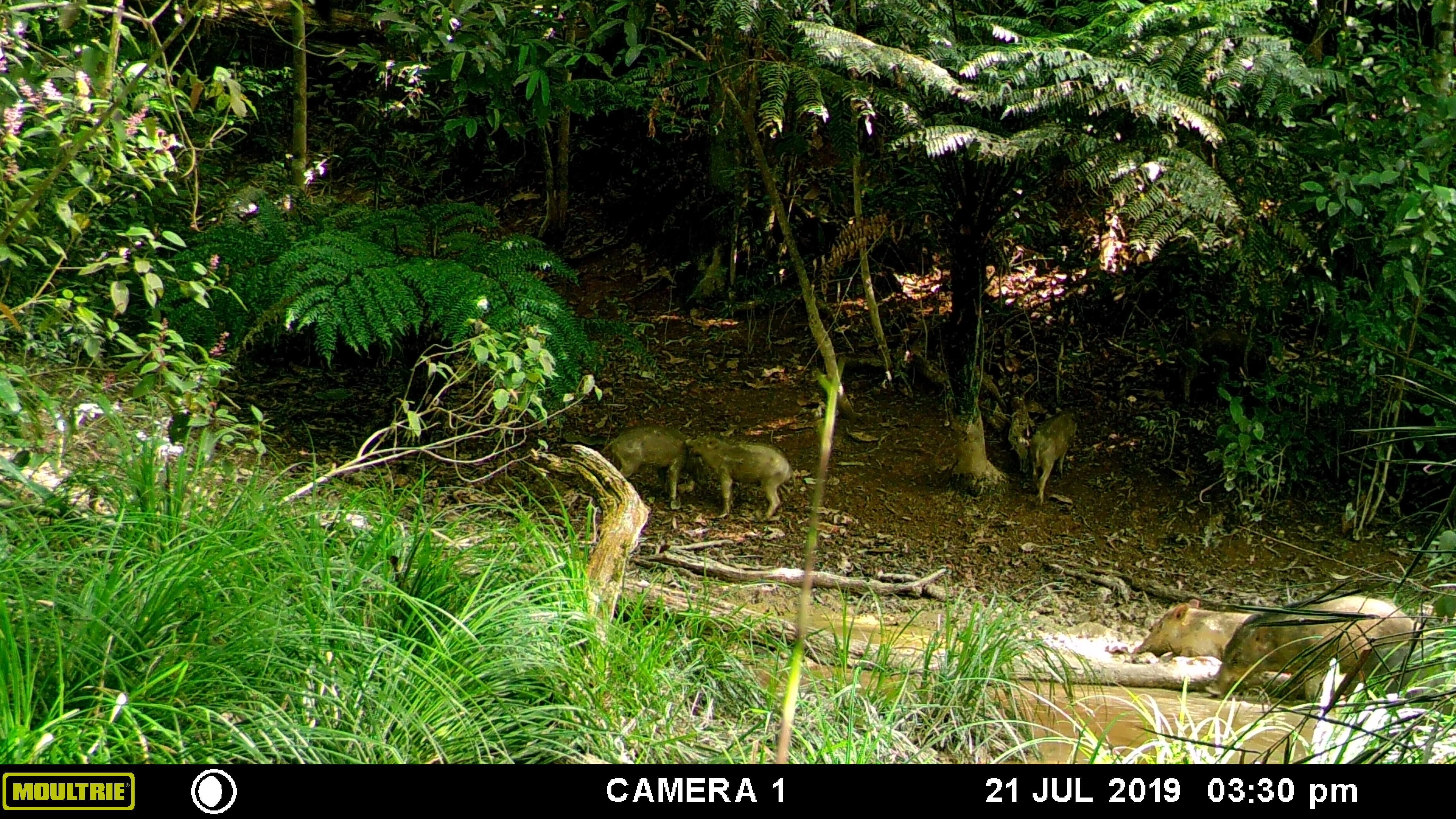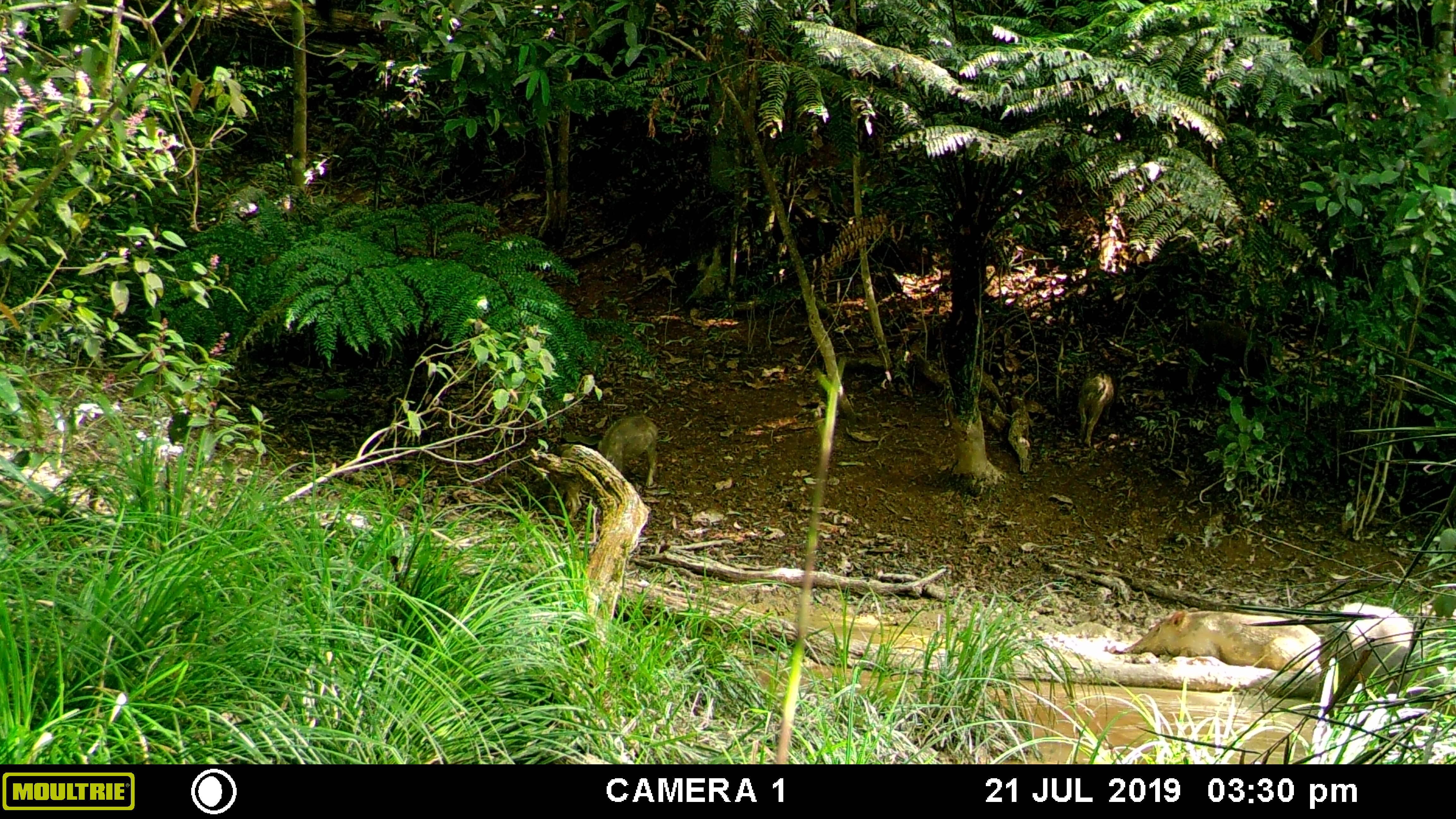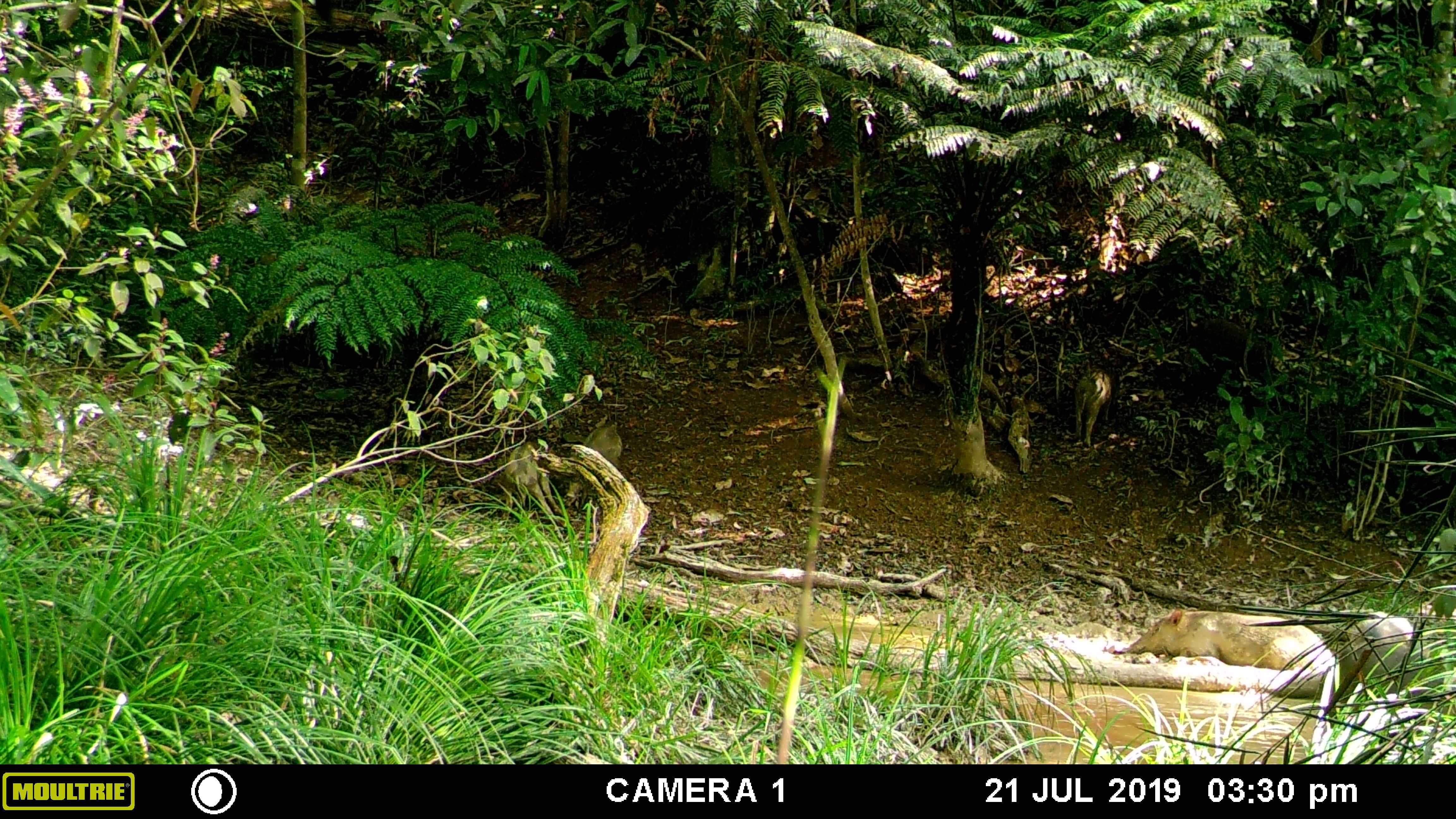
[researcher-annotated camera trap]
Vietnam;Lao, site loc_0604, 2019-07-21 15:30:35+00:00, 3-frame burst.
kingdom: Animalia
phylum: Chordata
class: Mammalia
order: Artiodactyla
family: Suidae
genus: Sus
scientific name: Sus scrofa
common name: eurasian wild pig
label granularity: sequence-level